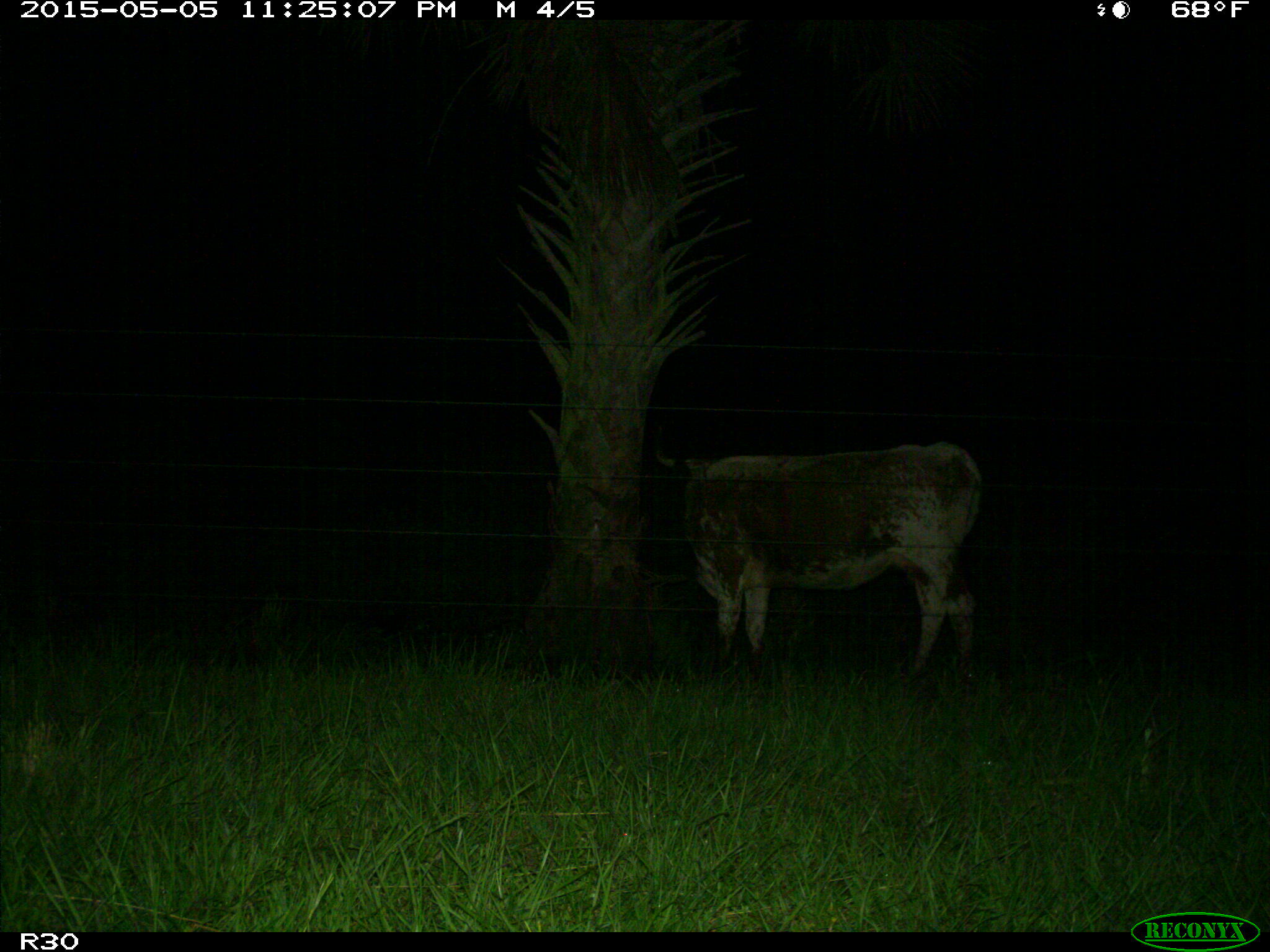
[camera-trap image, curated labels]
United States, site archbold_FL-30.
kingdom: Animalia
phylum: Chordata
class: Mammalia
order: Artiodactyla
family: Bovidae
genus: Bos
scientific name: Bos taurus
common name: domestic cow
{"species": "Bos taurus (domestic cow)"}